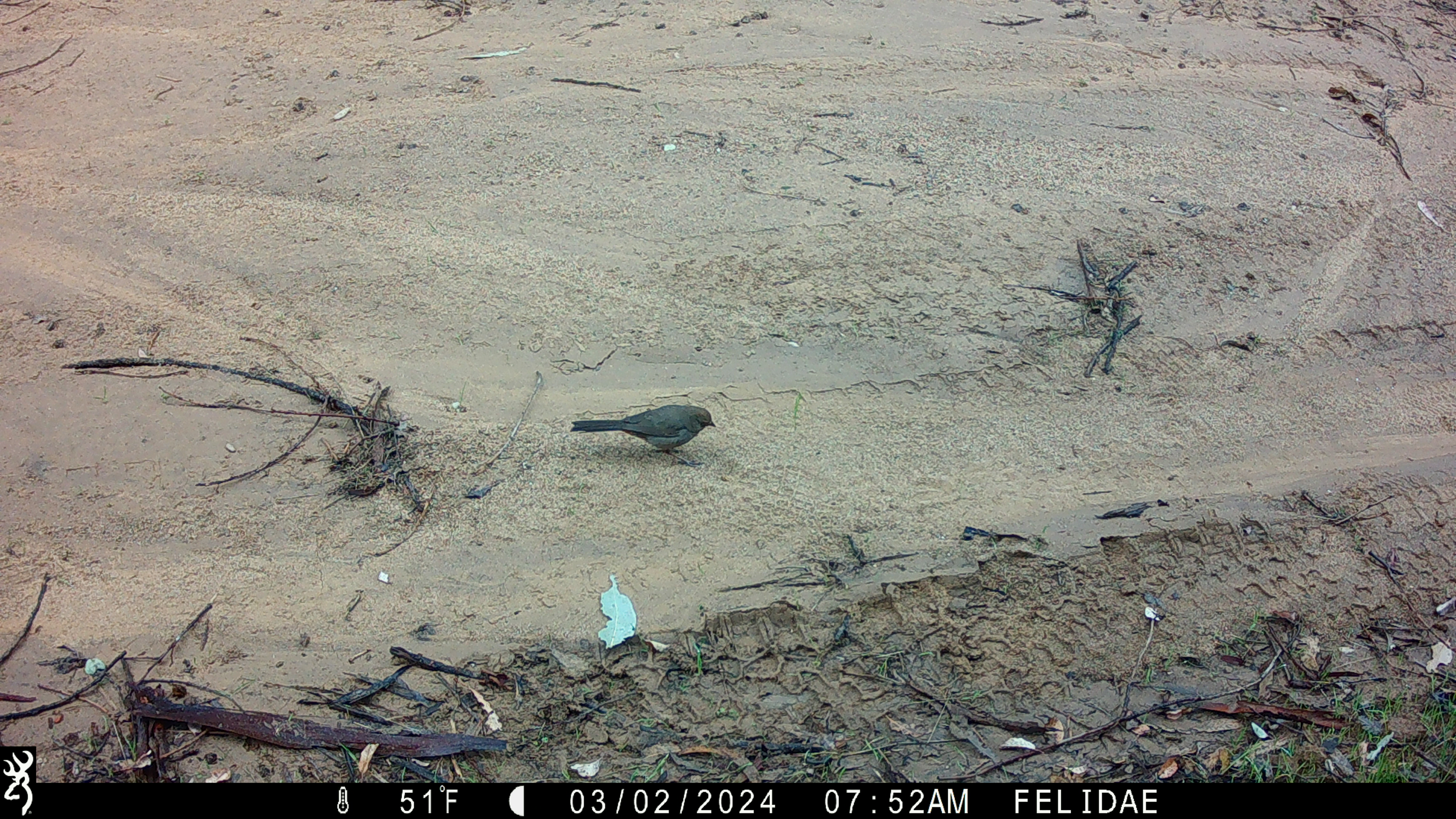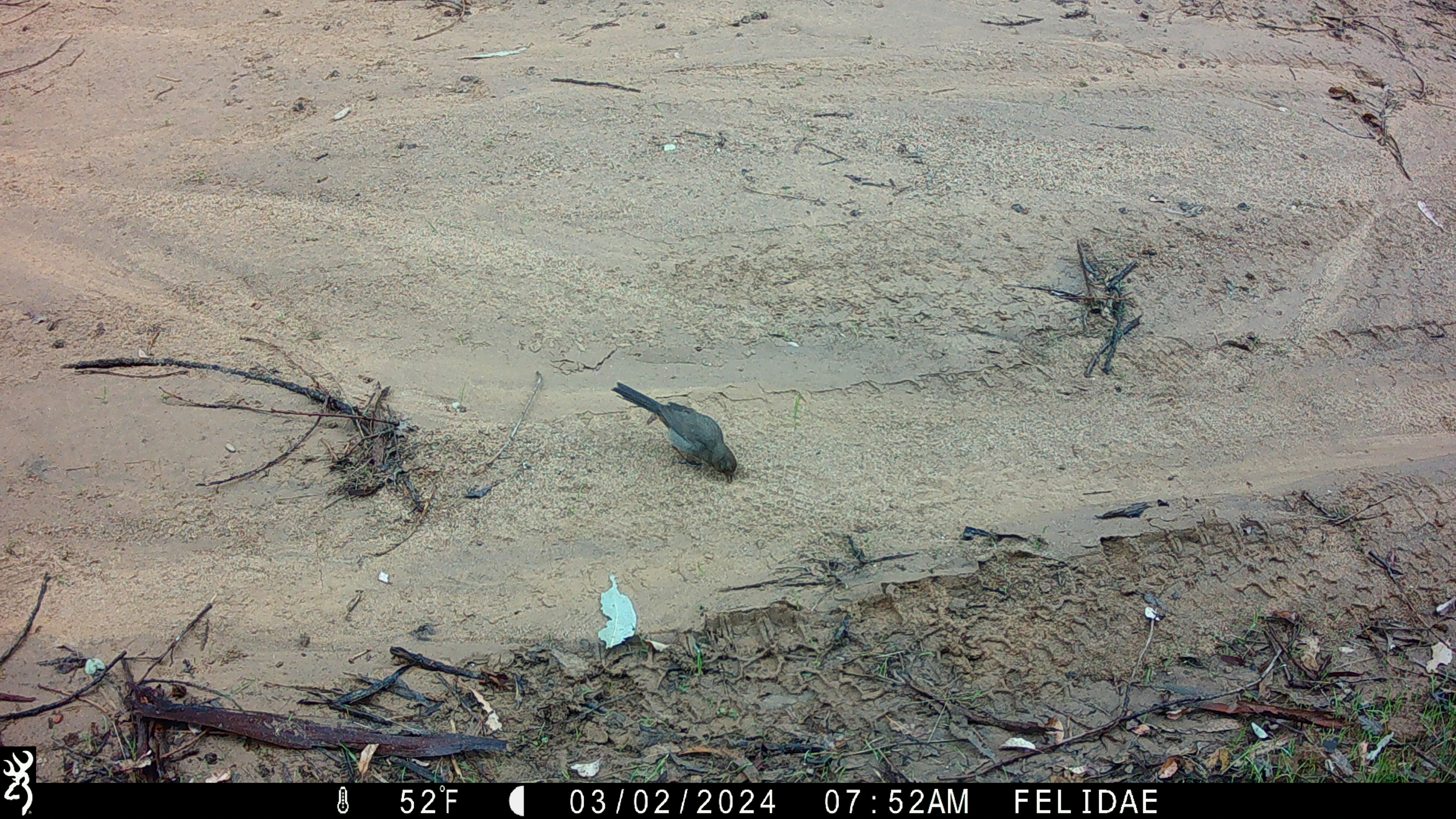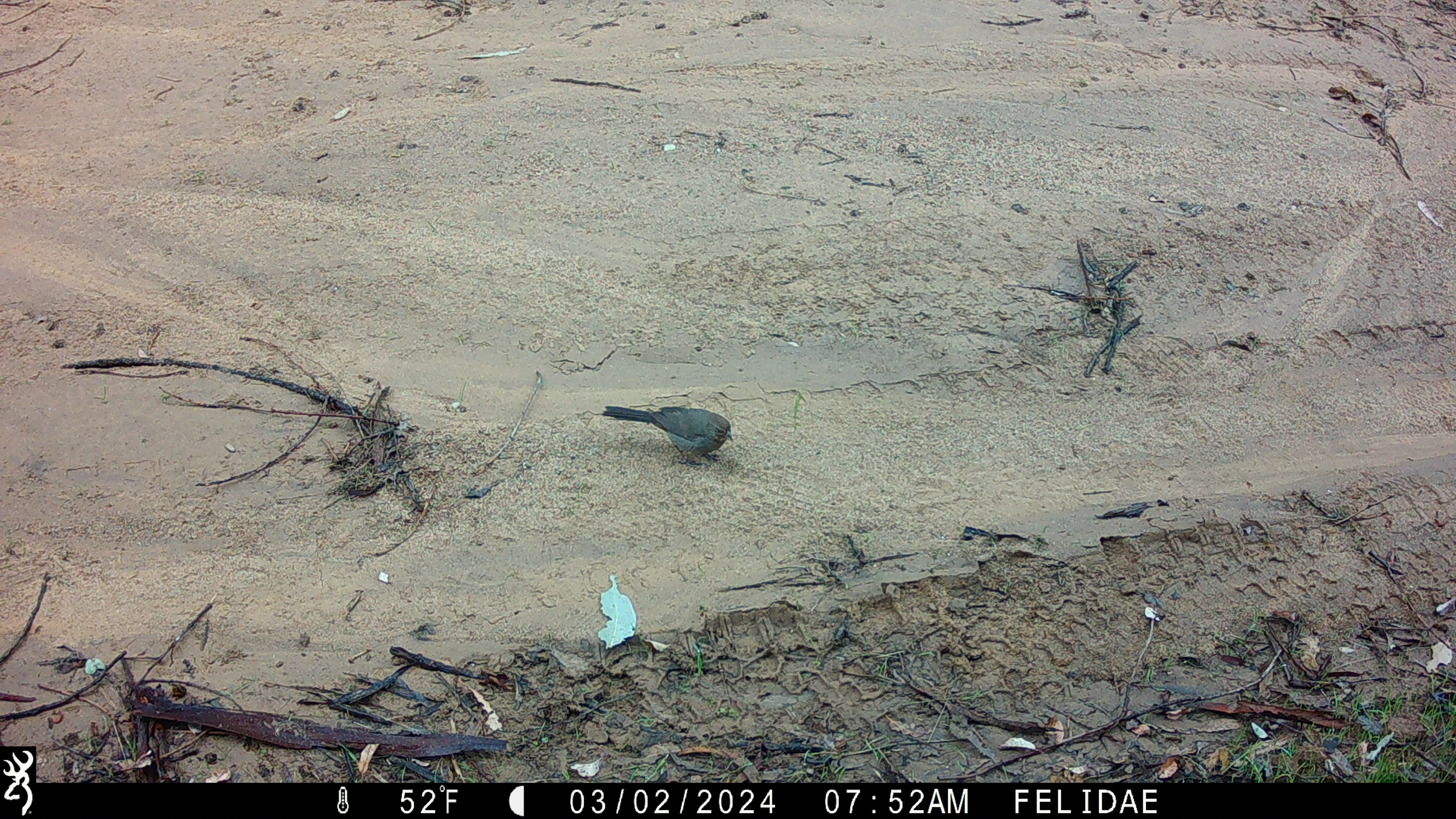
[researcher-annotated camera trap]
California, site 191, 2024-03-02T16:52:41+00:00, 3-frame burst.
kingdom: Animalia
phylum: Chordata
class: Aves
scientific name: Aves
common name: bird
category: unknown bird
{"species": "unknown bird (bird) (Aves)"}